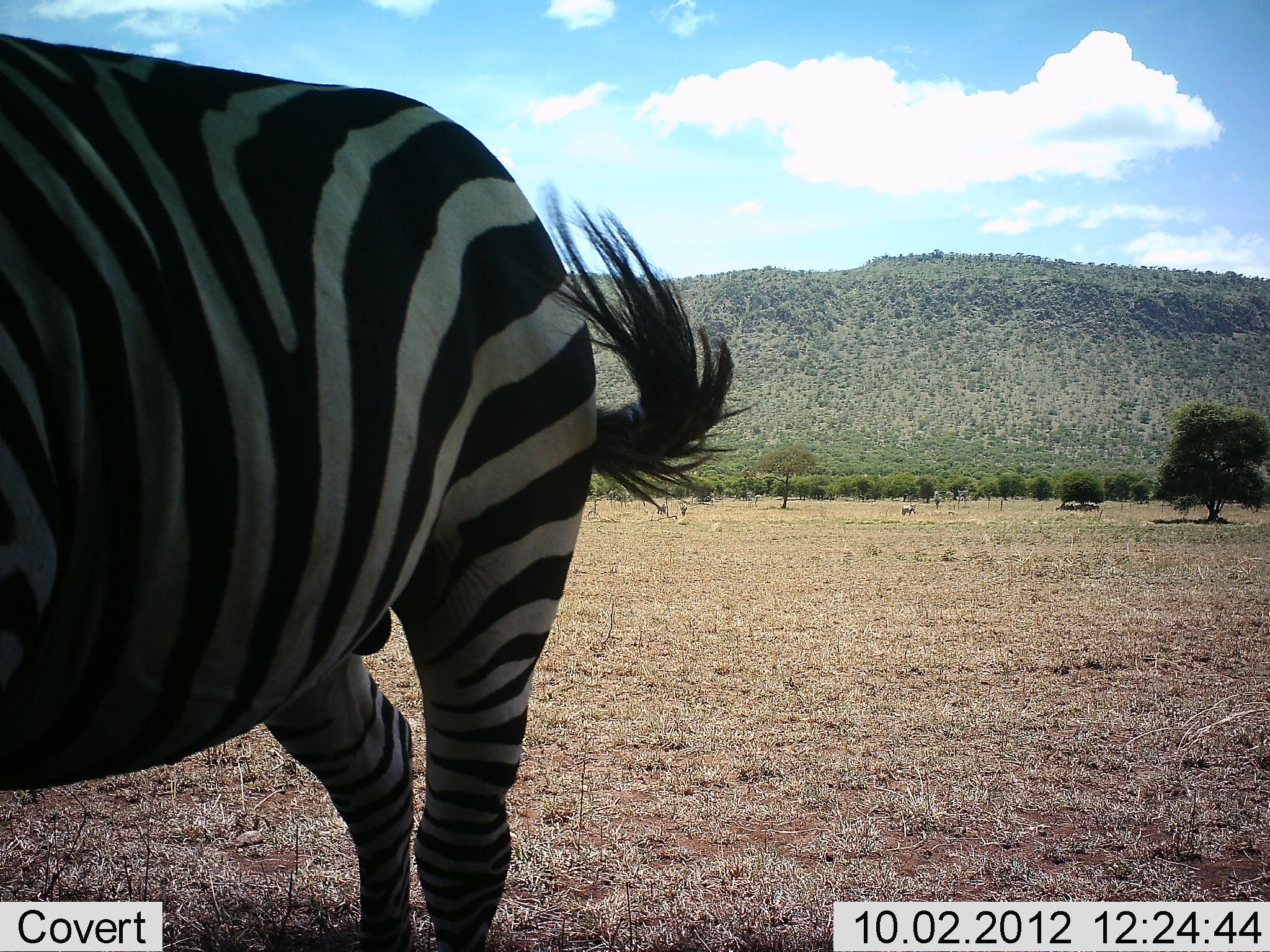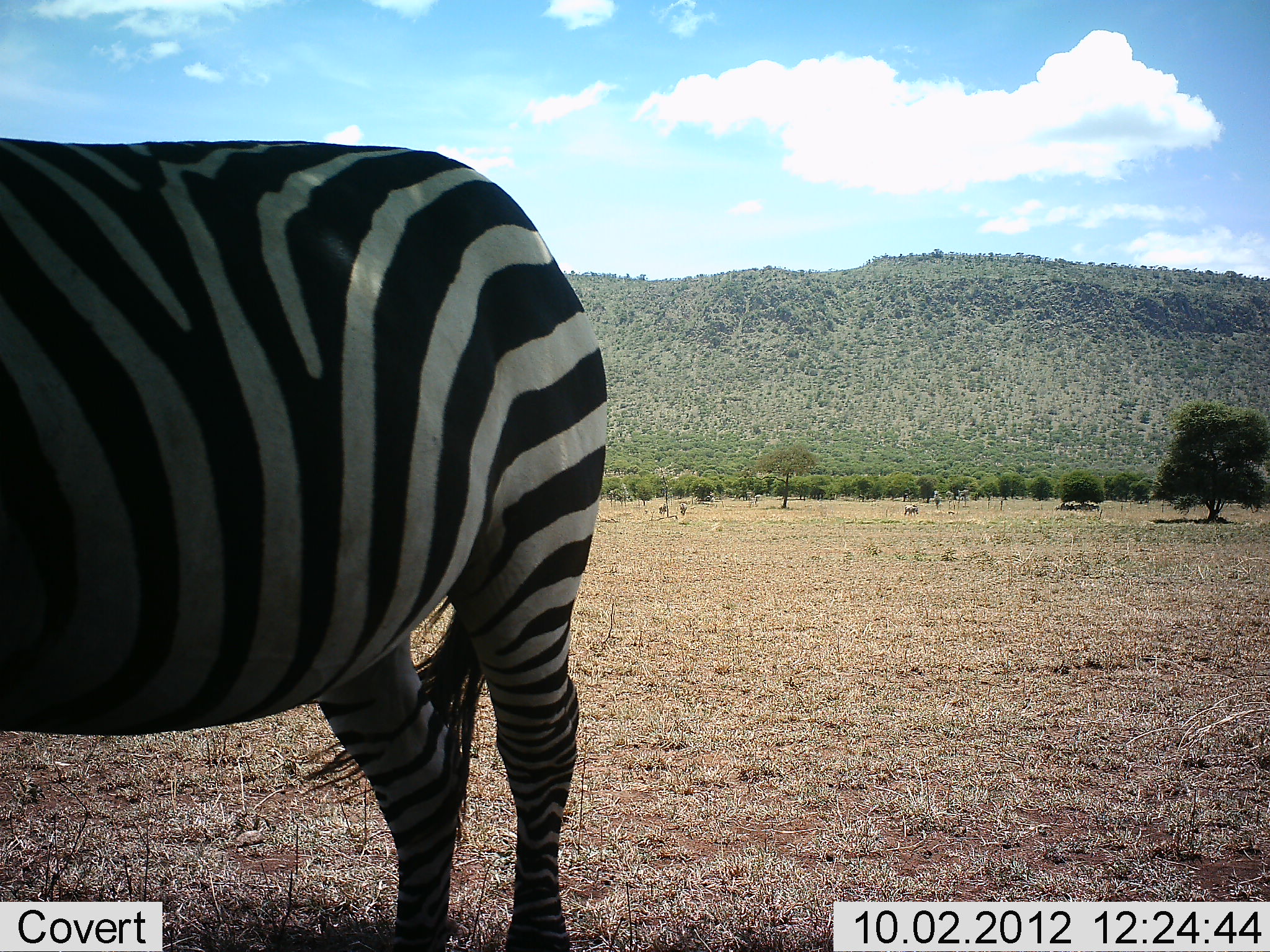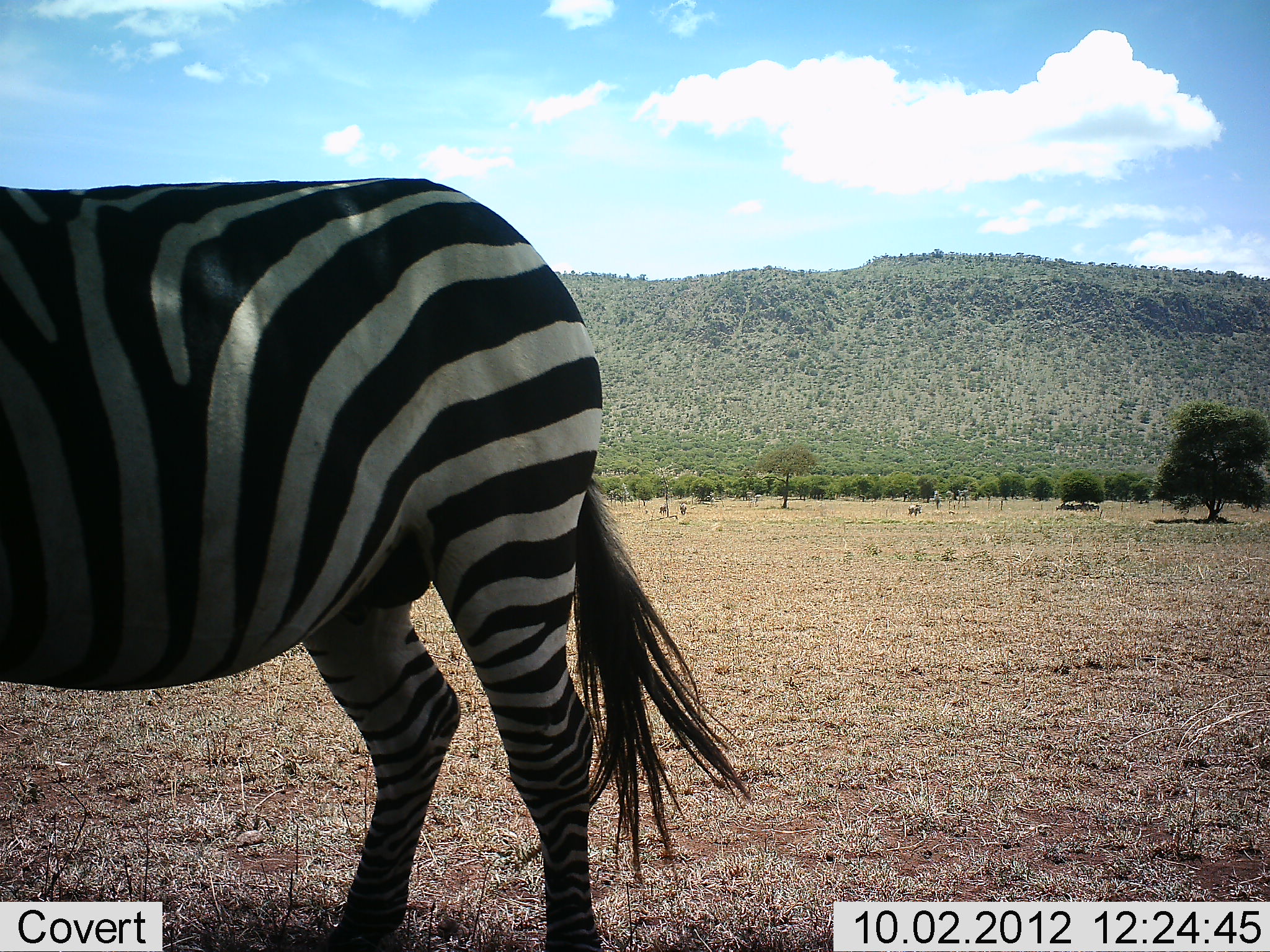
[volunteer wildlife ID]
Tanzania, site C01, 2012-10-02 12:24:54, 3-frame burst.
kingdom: Animalia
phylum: Chordata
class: Mammalia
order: Perissodactyla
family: Equidae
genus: Equus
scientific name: Equus quagga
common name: plains zebra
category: zebra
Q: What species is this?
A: Zebra (plains zebra) (Equus quagga).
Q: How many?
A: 1.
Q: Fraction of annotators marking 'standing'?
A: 60%.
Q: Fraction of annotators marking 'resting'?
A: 0%.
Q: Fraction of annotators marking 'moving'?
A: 50%.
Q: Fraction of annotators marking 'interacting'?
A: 0%.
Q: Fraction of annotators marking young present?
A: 0%.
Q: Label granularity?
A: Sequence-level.